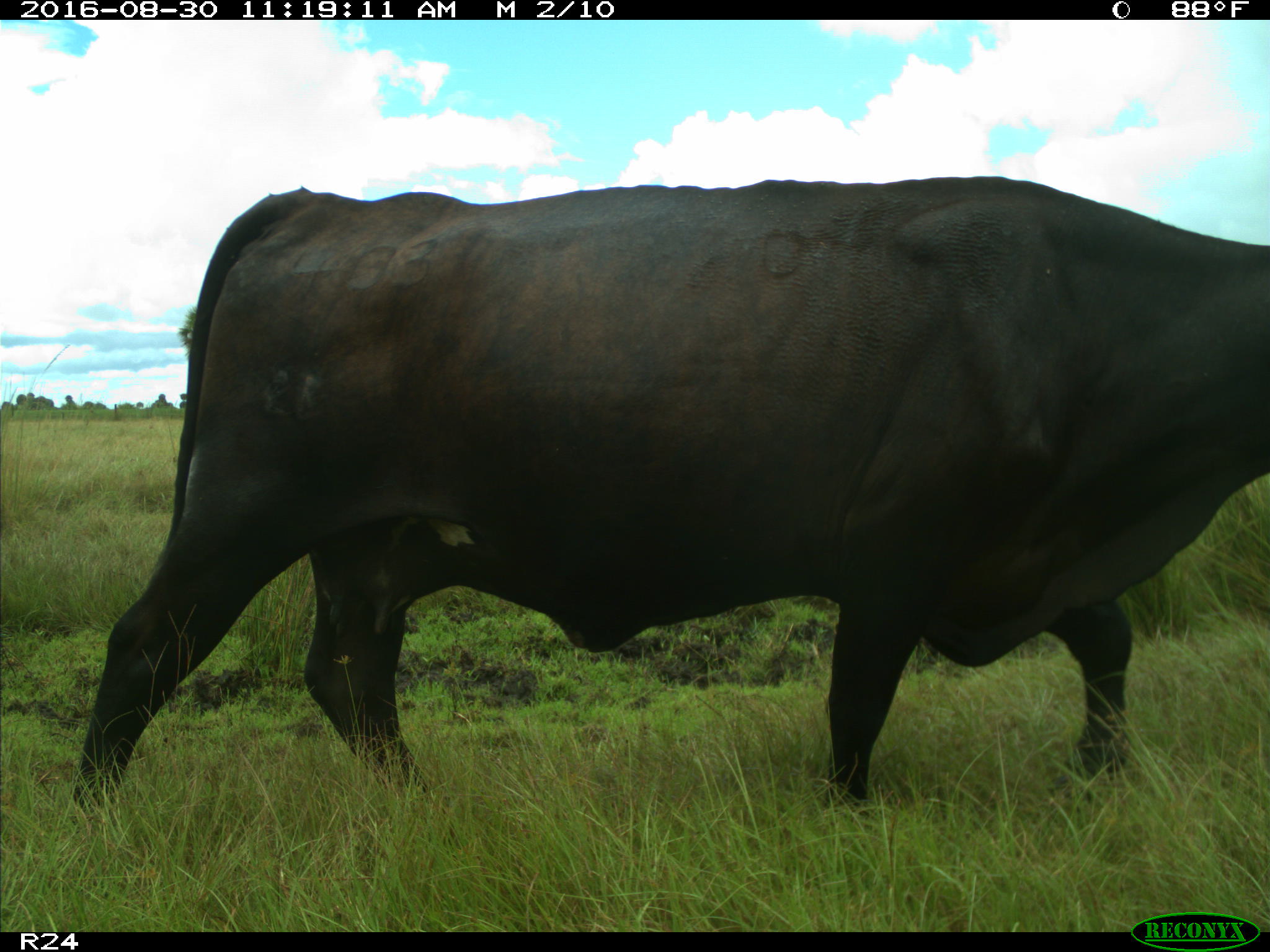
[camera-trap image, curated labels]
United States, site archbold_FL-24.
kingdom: Animalia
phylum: Chordata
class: Mammalia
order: Artiodactyla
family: Bovidae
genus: Bos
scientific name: Bos taurus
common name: domestic cow